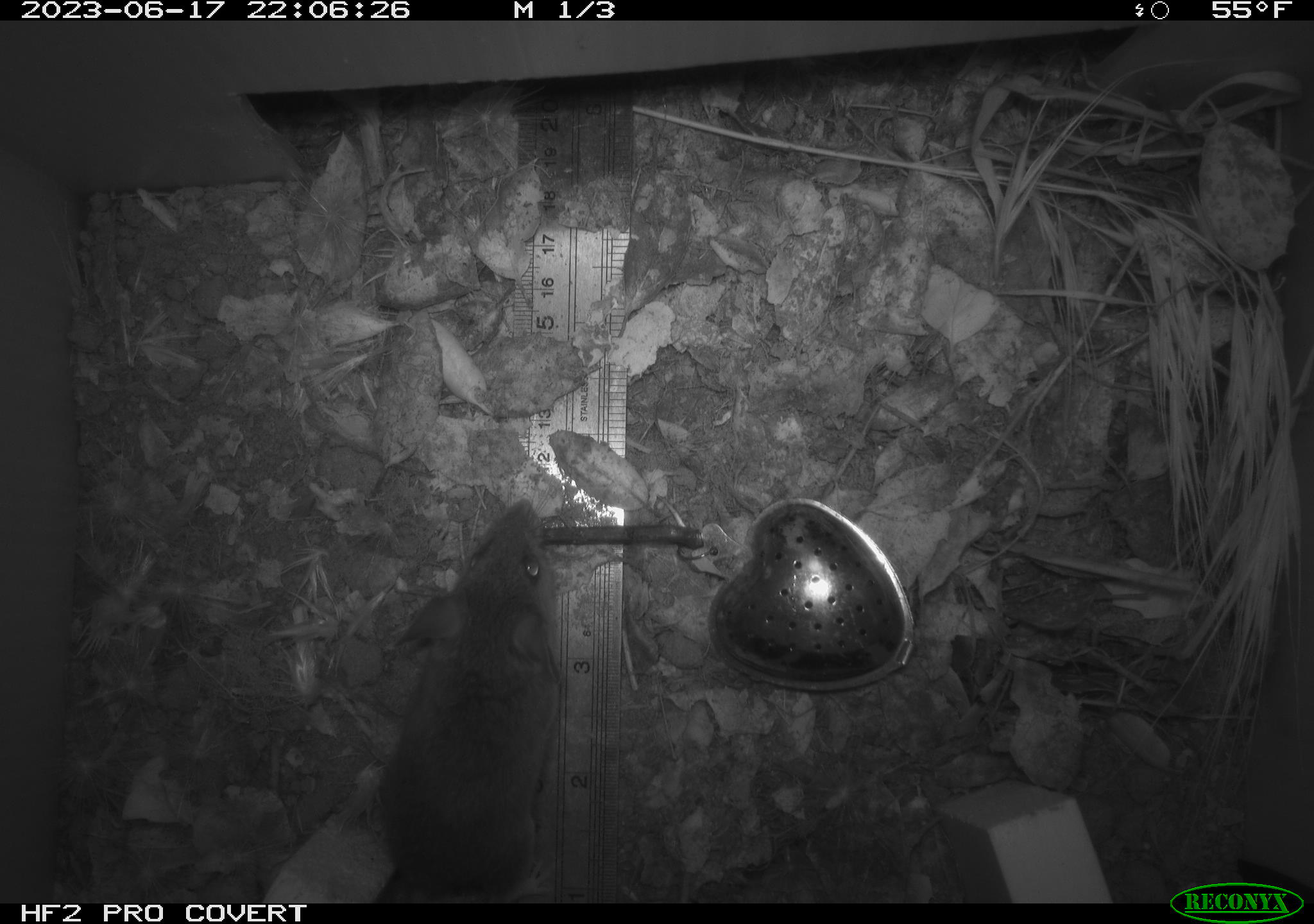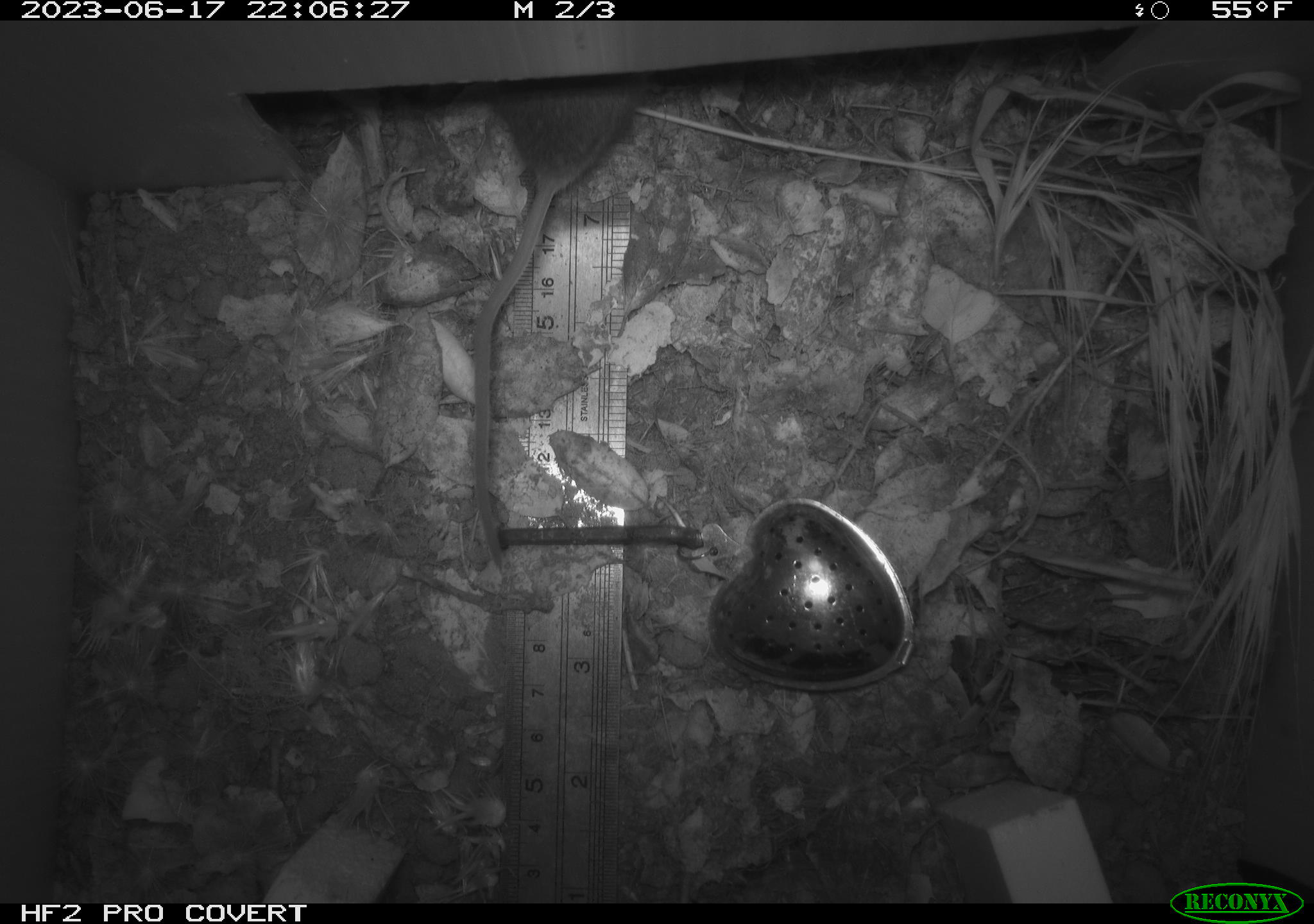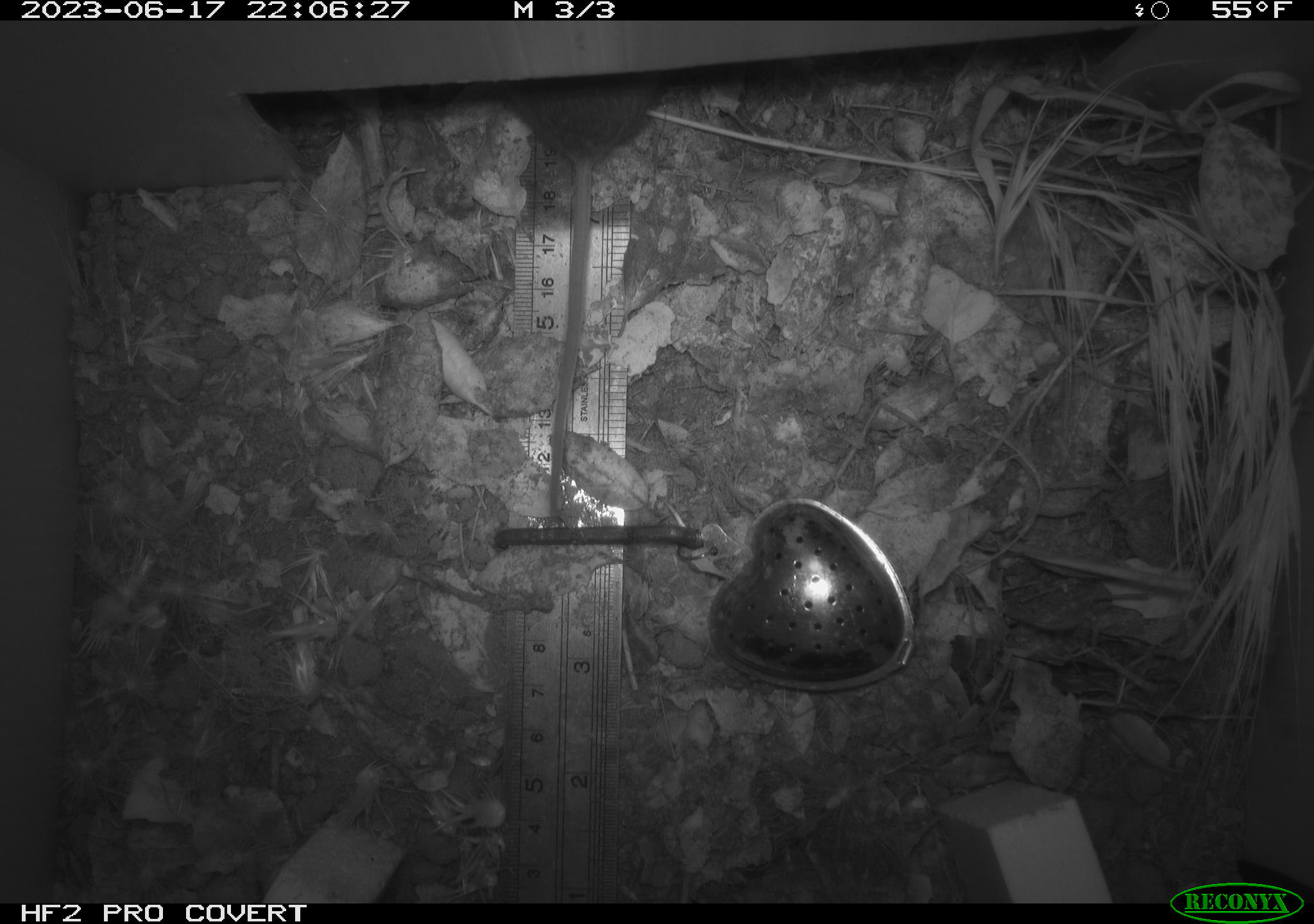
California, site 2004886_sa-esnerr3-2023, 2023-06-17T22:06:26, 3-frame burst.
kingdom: Animalia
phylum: Chordata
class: Mammalia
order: Rodentia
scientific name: Rodentia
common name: mouse species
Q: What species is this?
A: Mouse species (Rodentia).